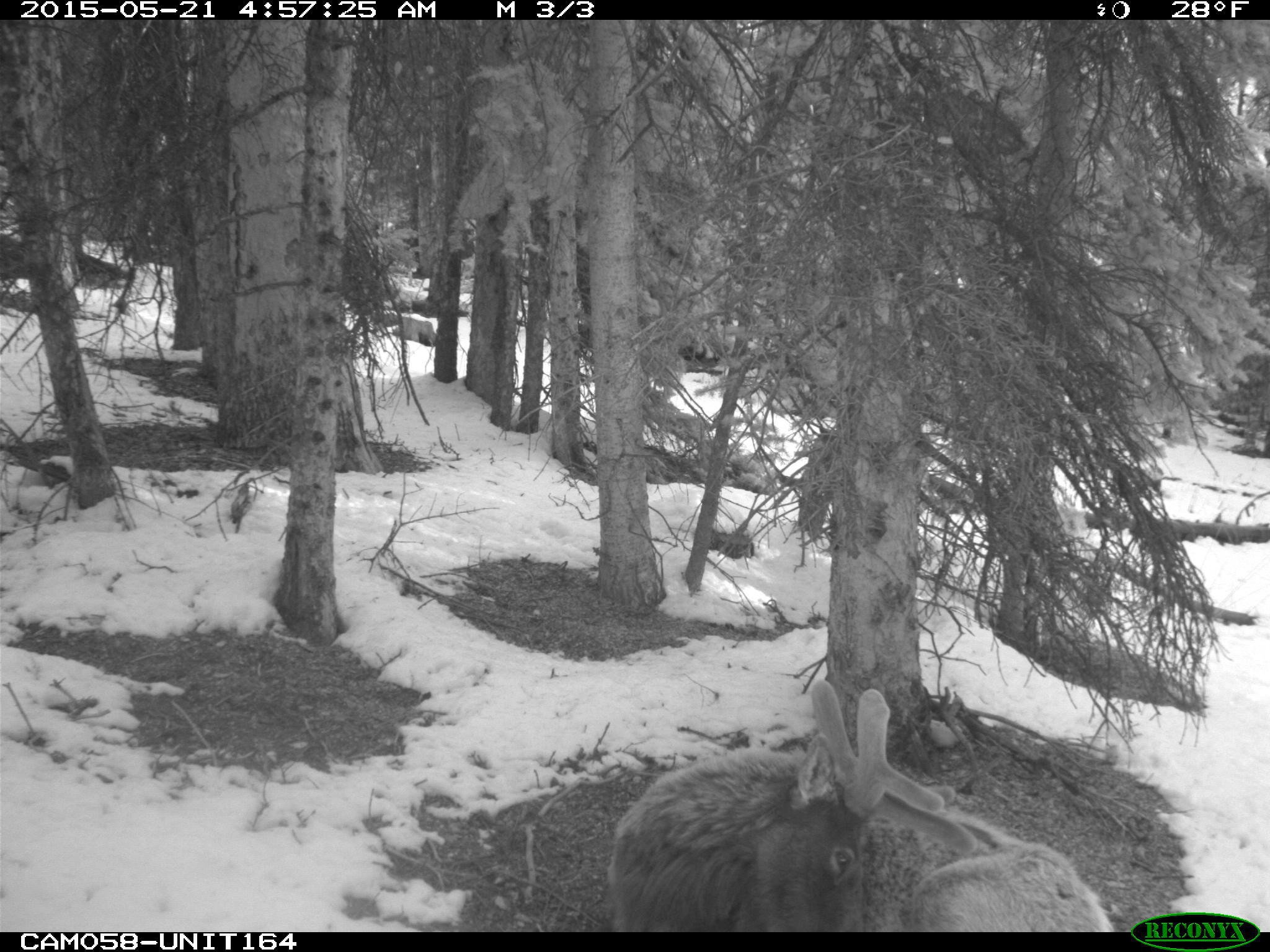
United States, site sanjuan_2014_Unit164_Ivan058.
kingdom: Animalia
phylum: Chordata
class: Mammalia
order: Artiodactyla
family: Cervidae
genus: Cervus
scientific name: Cervus elaphus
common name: red deer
Cervus elaphus (red deer).